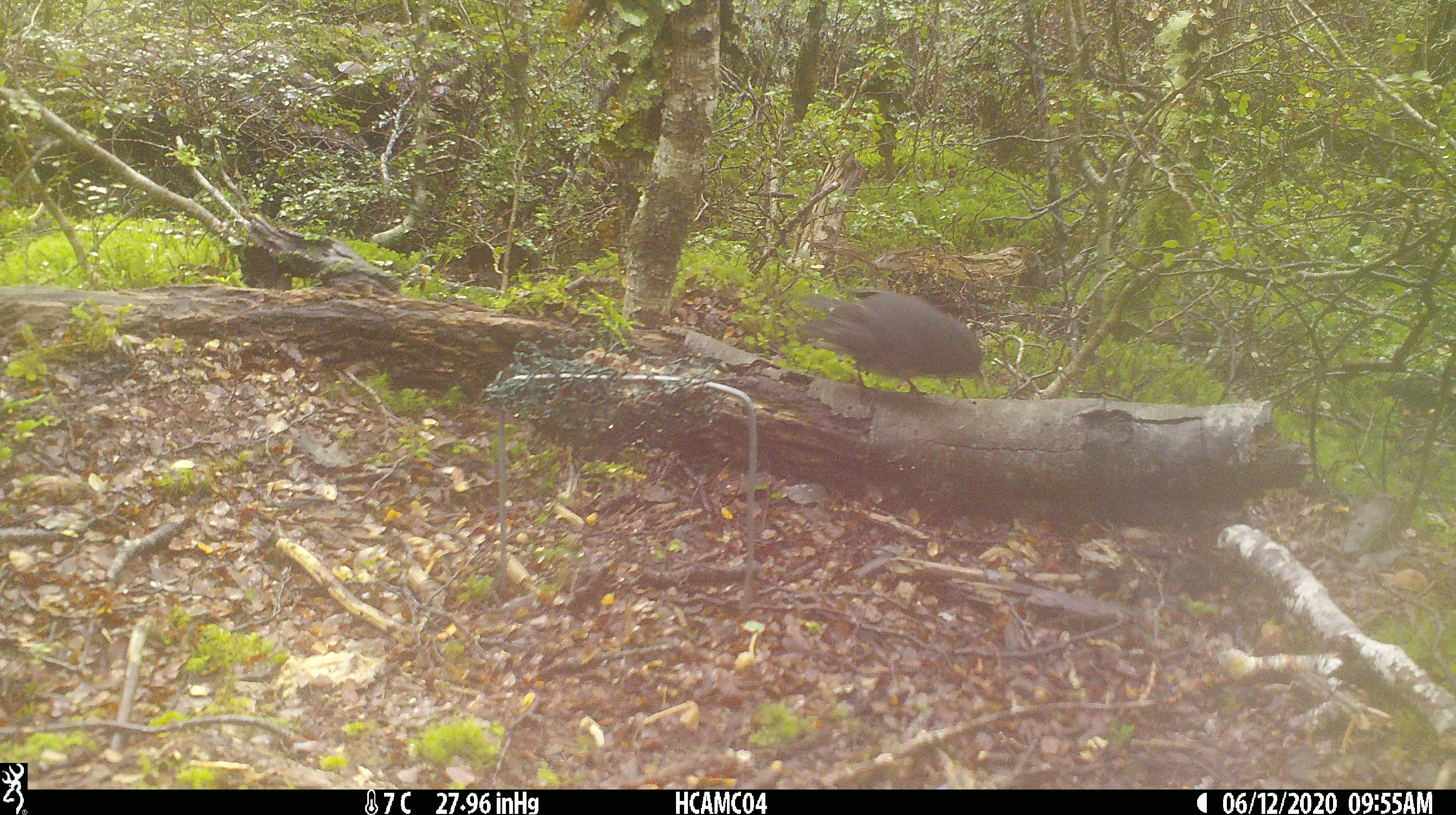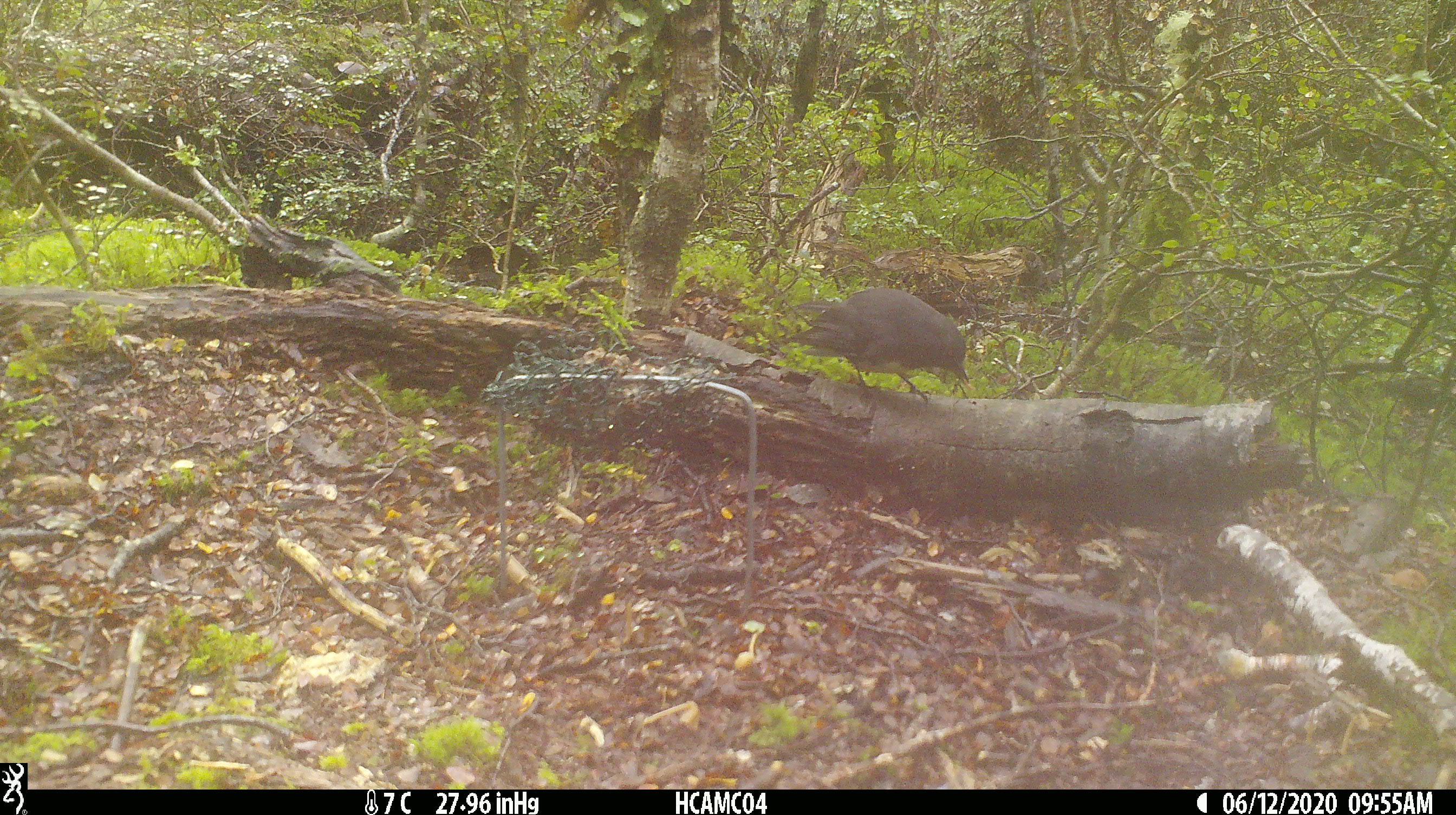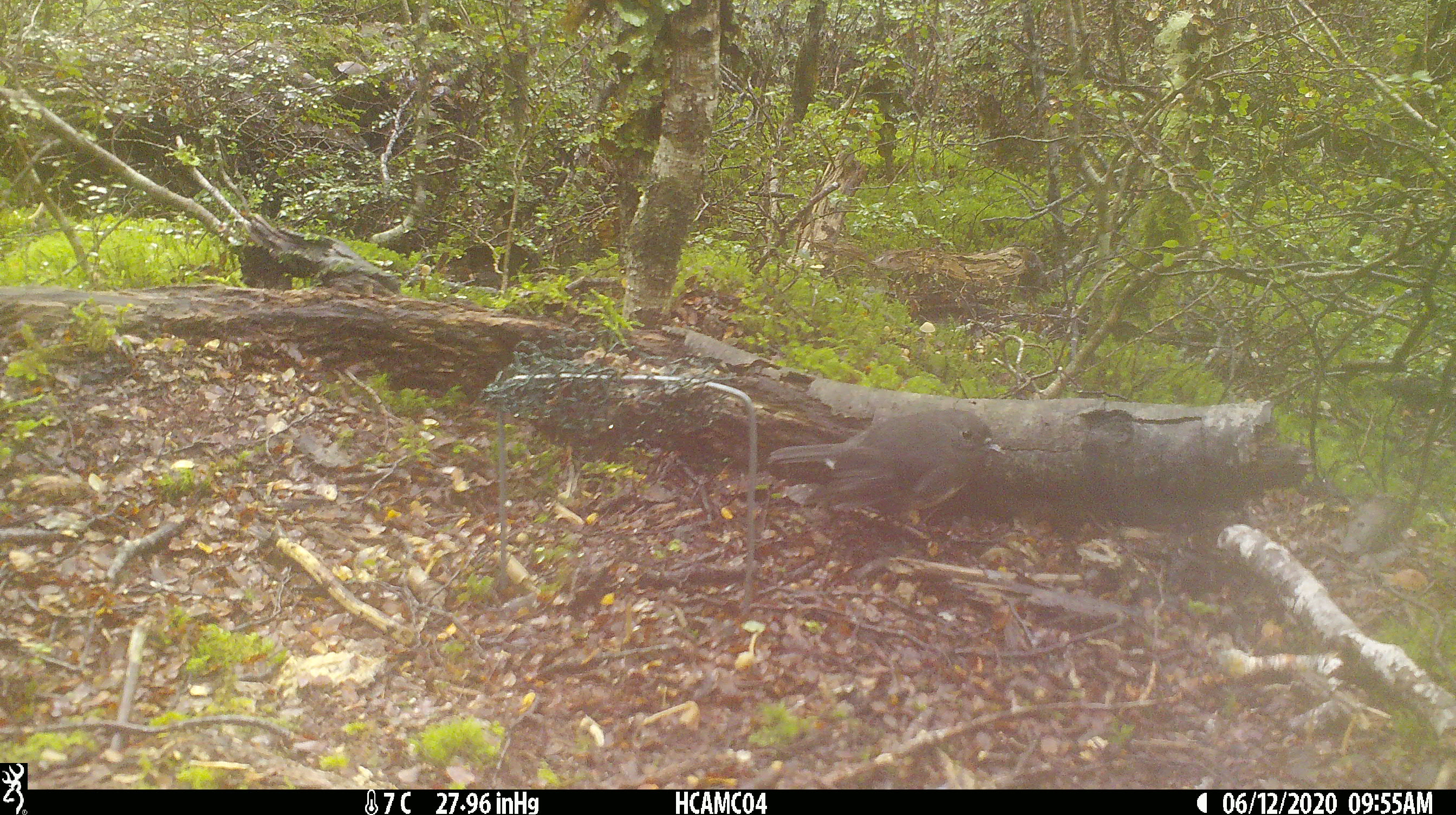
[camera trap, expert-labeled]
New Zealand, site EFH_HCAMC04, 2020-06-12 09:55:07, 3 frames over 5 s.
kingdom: Animalia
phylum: Chordata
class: Aves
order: Passeriformes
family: Petroicidae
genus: Petroica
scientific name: Petroica australis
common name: new zealand robin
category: robin